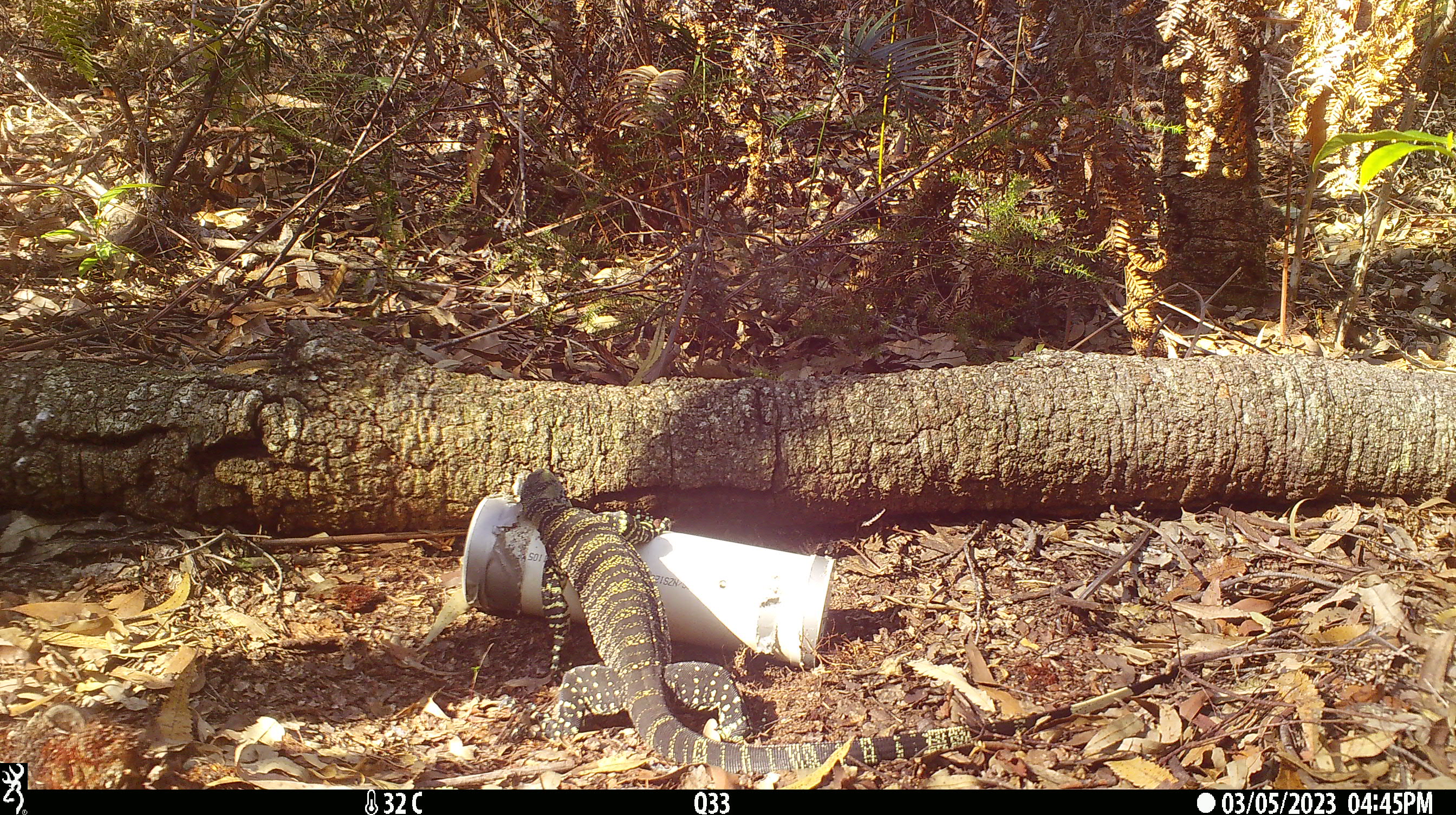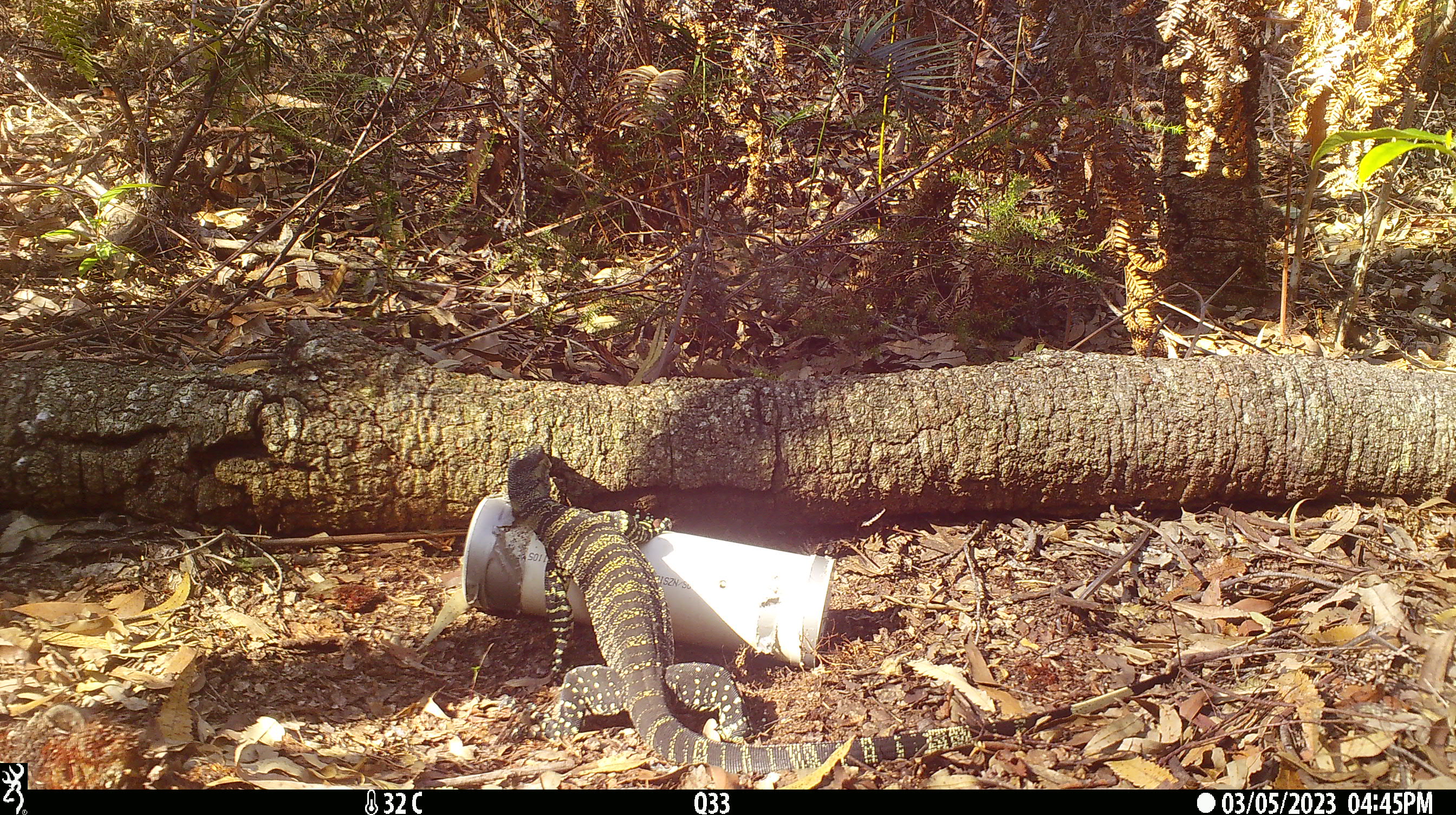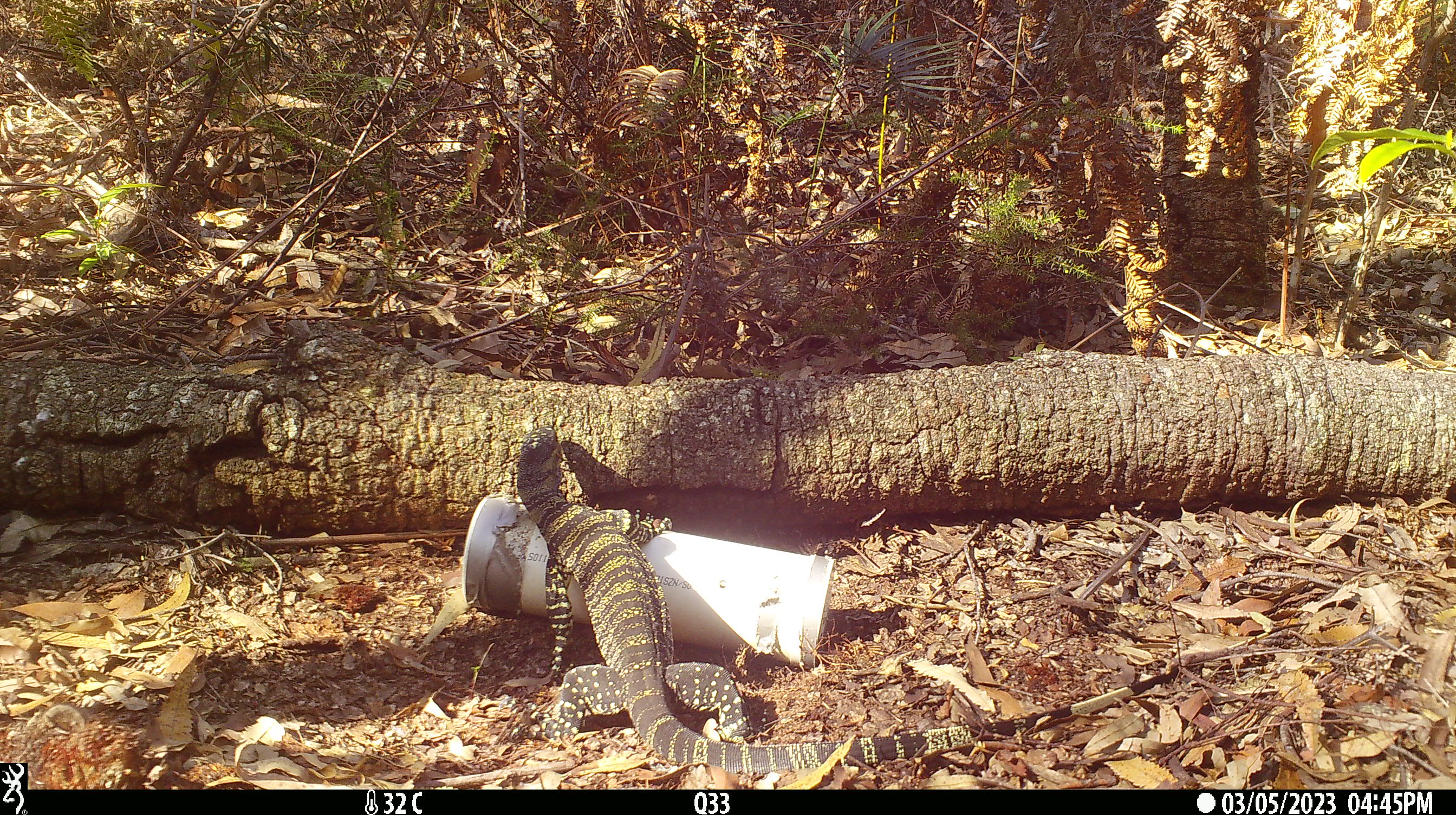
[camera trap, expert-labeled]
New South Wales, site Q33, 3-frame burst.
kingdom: Animalia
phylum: Chordata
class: Reptilia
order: Squamata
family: Varanidae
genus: Varanus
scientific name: Varanus varius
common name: lace monitor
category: goanna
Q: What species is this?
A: Goanna (lace monitor) (Varanus varius).